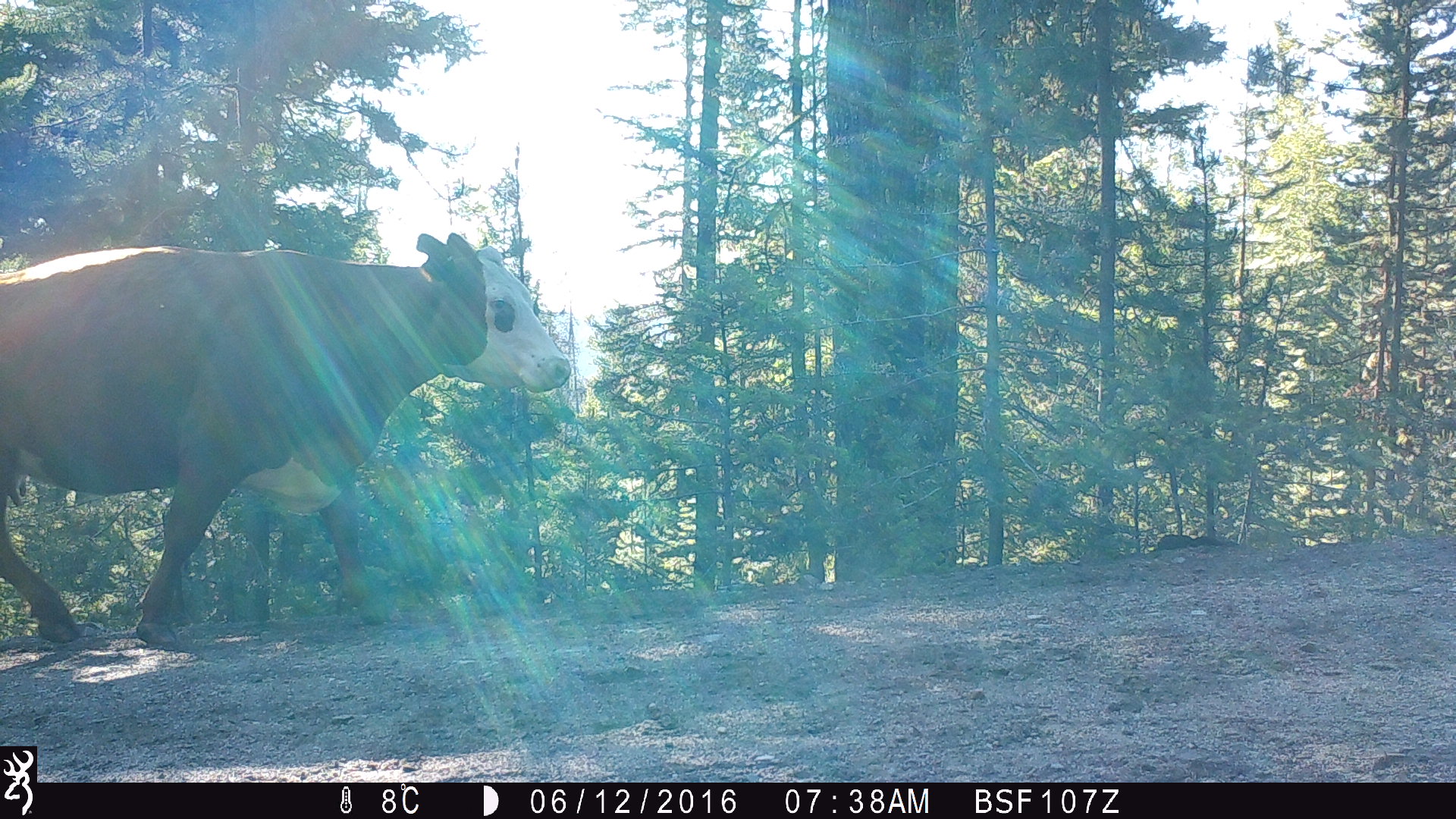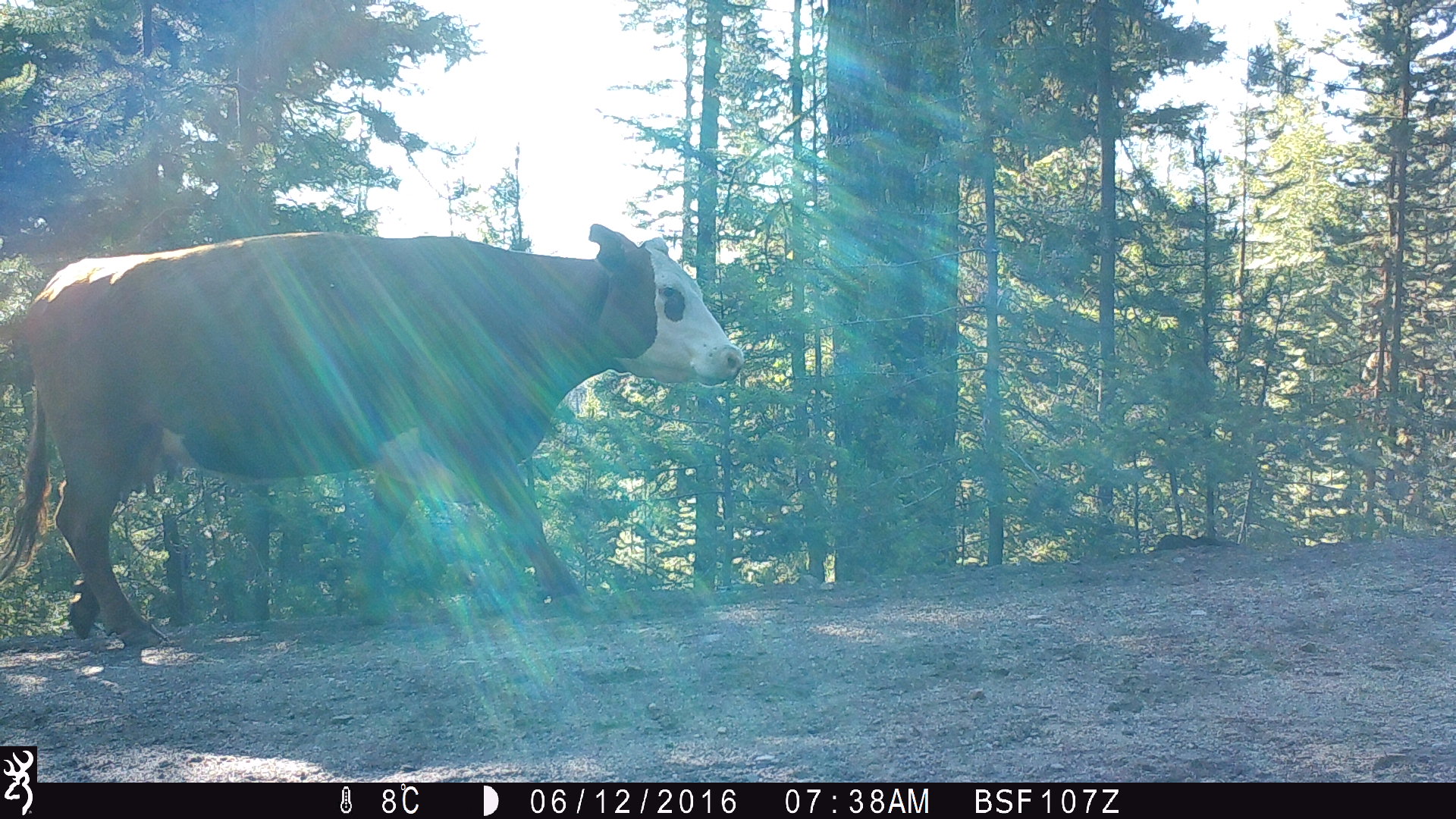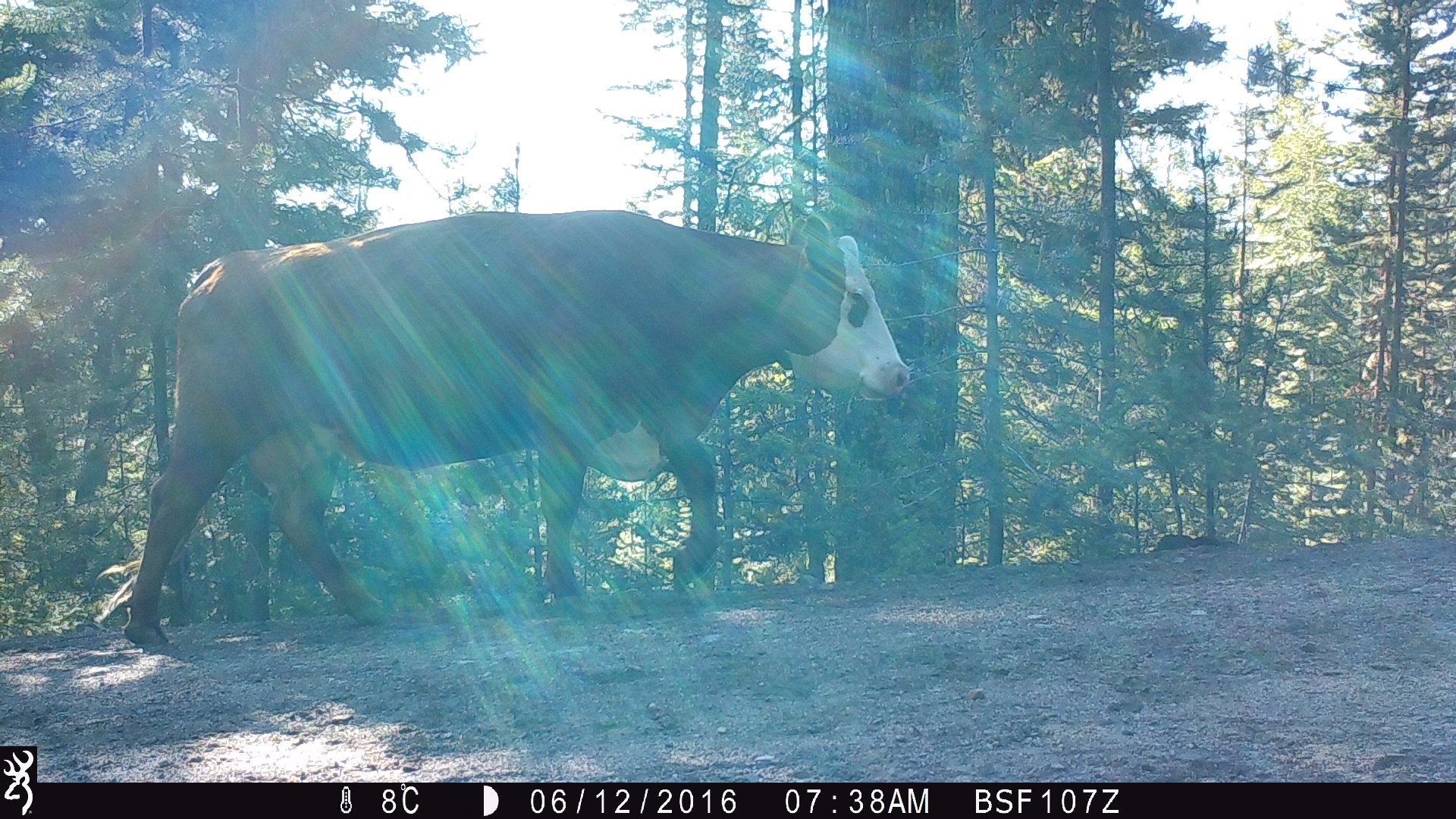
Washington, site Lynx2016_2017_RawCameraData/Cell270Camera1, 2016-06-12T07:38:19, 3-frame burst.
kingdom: Animalia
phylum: Chordata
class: Mammalia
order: Artiodactyla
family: Bovidae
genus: Bos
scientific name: Bos taurus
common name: domestic cattle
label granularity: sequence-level